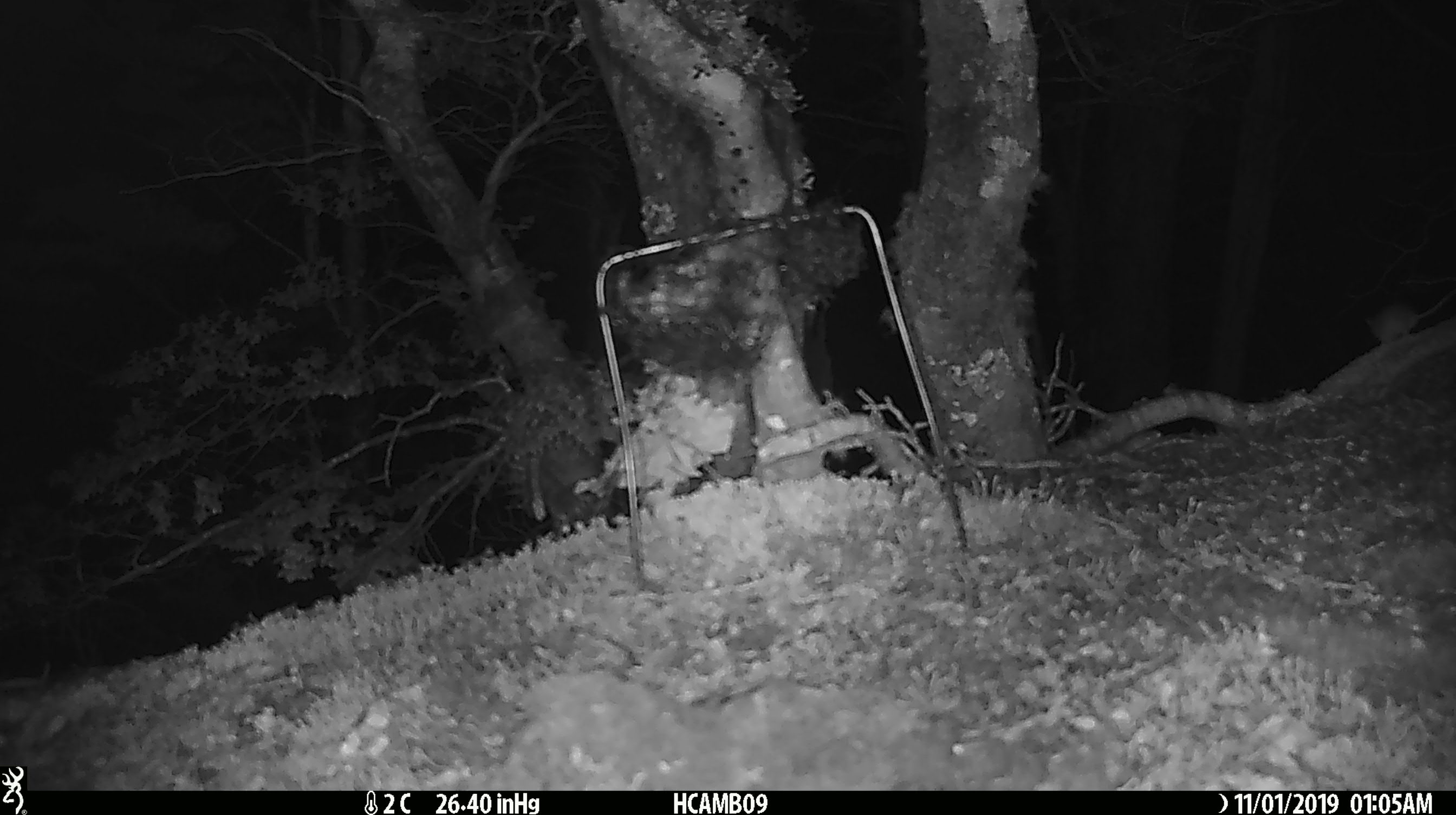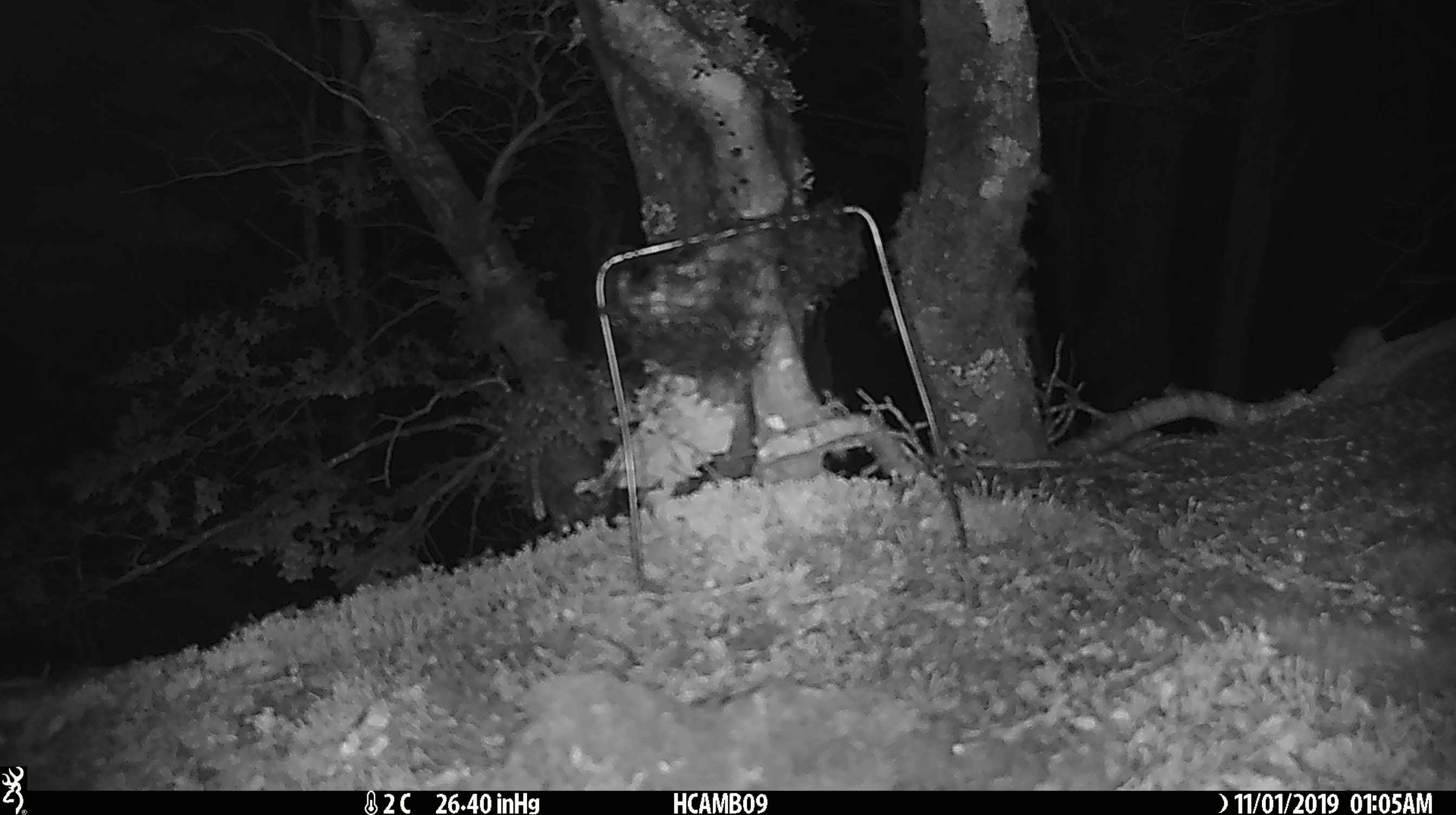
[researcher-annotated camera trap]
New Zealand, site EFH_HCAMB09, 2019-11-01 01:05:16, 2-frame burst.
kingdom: Animalia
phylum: Chordata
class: Mammalia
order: Rodentia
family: Muridae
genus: Mus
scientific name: Mus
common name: mouse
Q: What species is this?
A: Mouse (Mus).